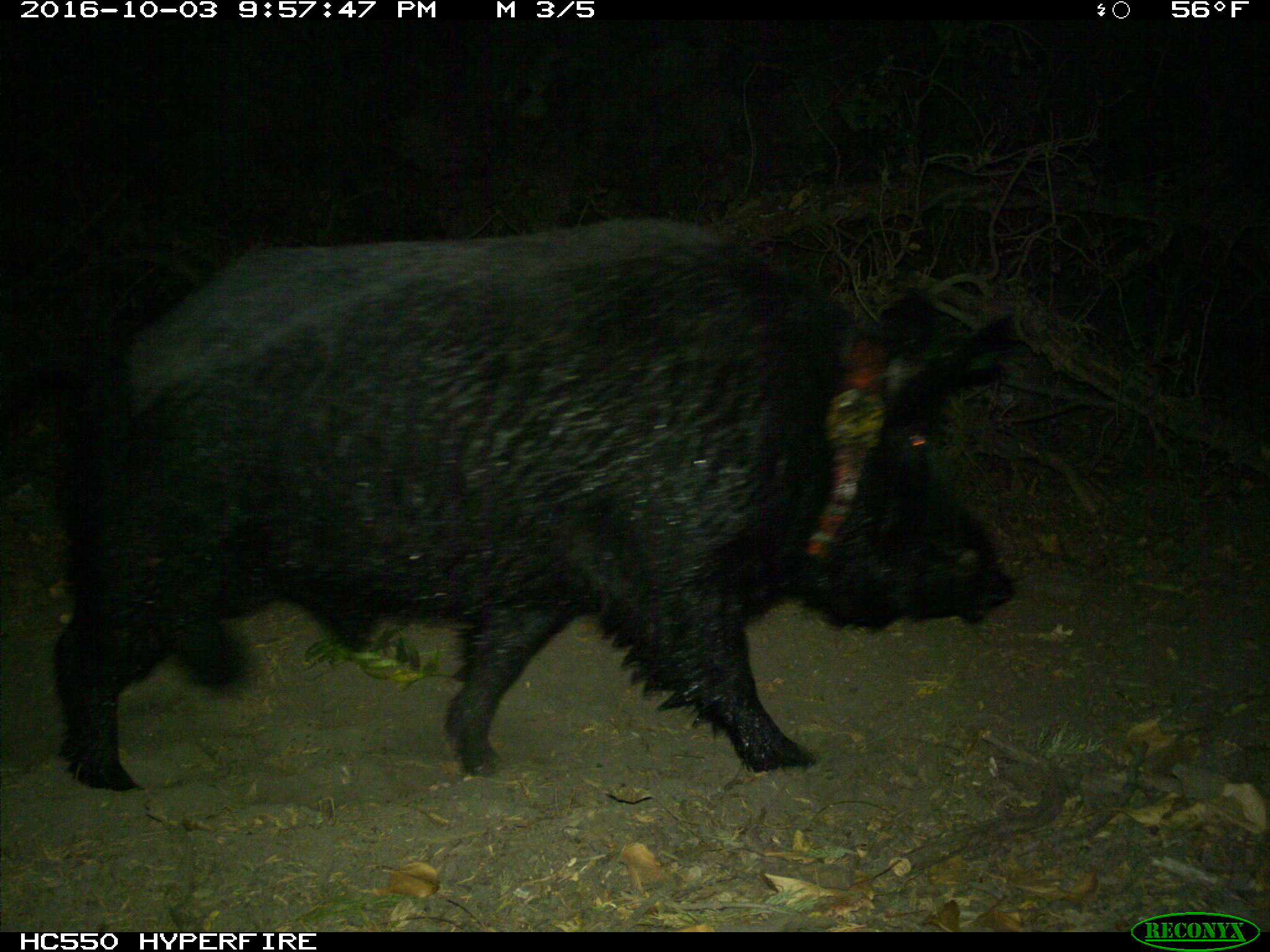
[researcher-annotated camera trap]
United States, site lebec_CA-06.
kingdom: Animalia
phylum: Chordata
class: Mammalia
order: Artiodactyla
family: Suidae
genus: Sus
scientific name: Sus scrofa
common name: wild boar